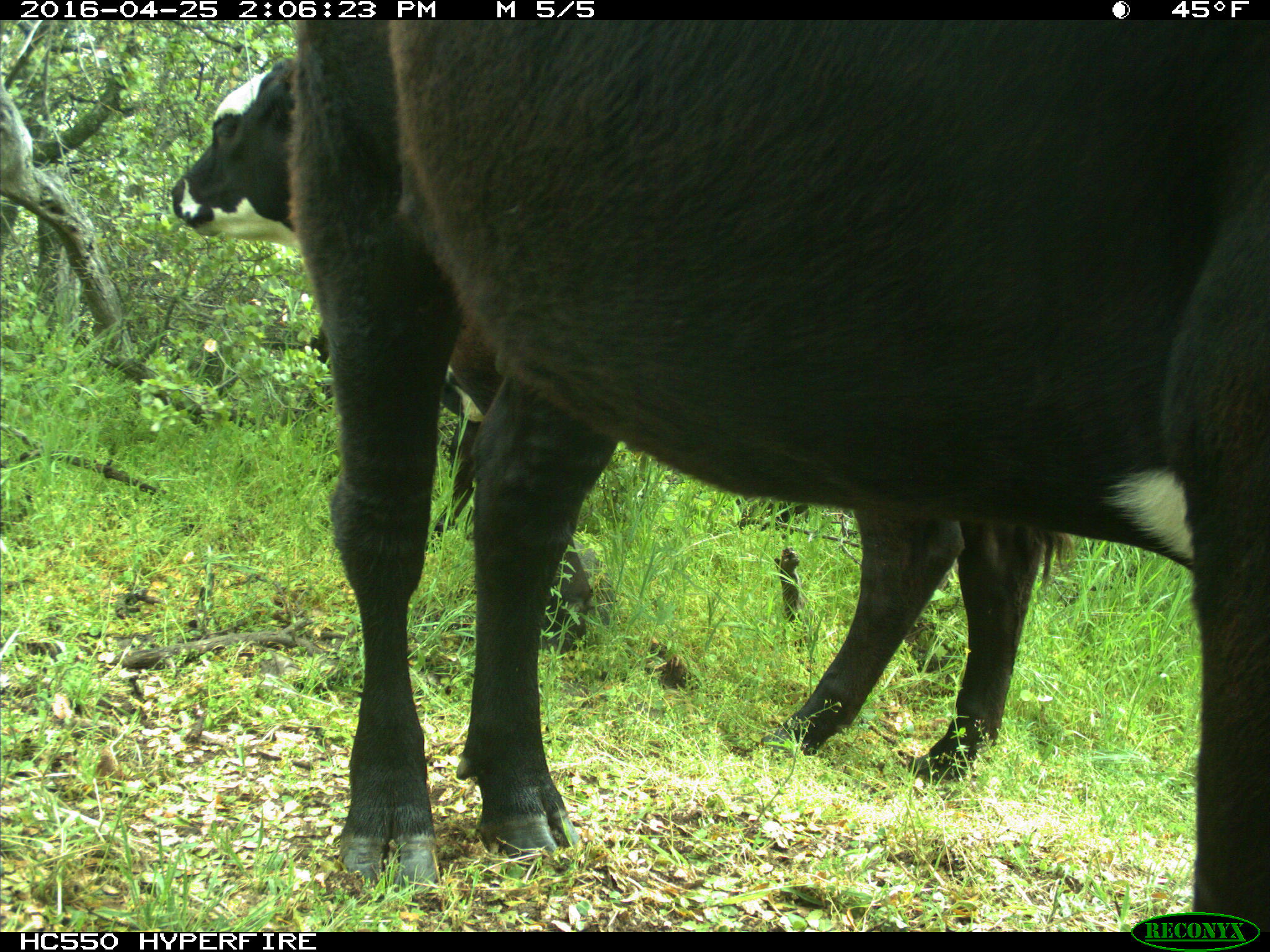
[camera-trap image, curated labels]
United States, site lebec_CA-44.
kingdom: Animalia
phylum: Chordata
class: Mammalia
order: Artiodactyla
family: Bovidae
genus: Bos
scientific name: Bos taurus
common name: domestic cow